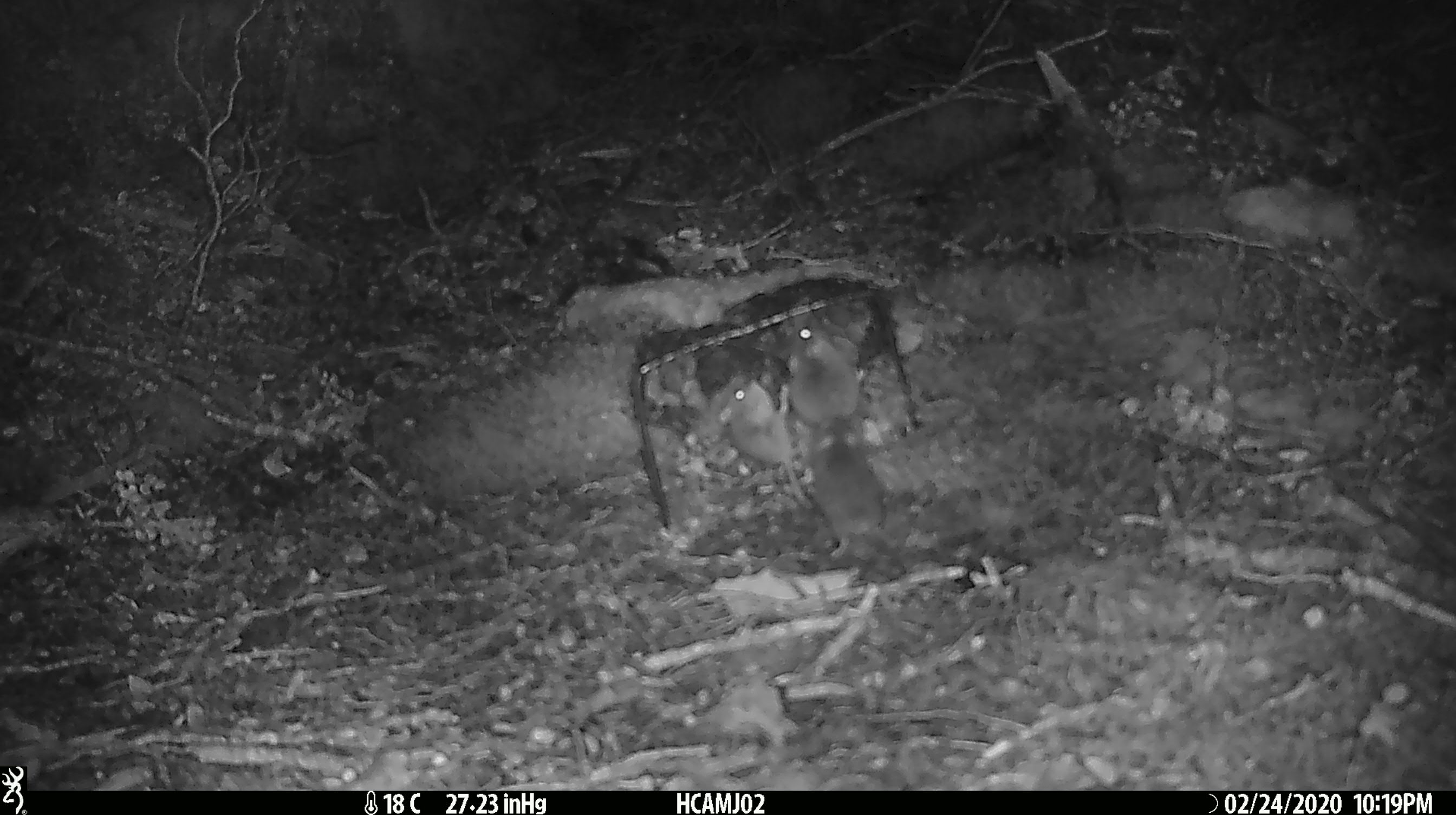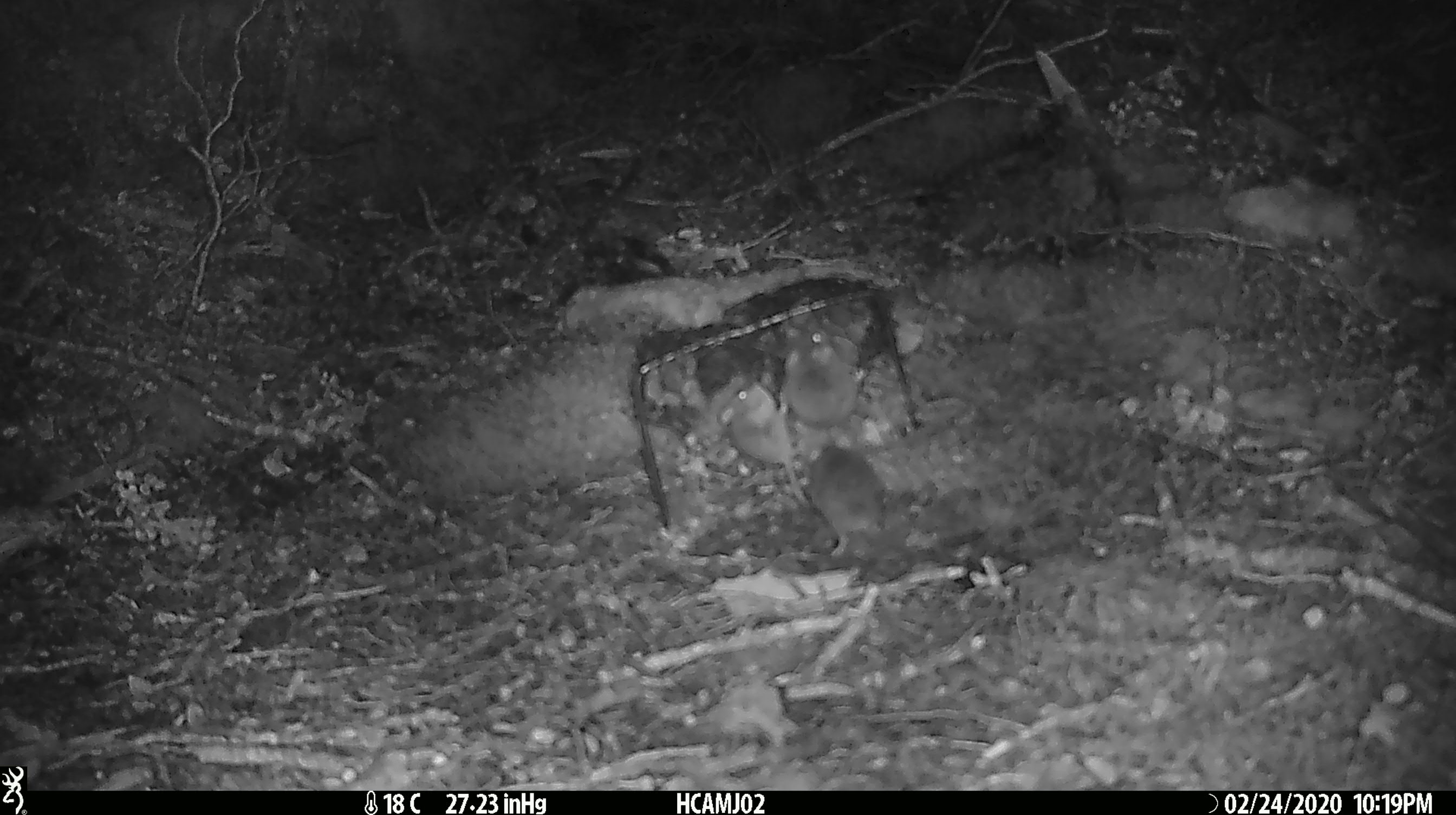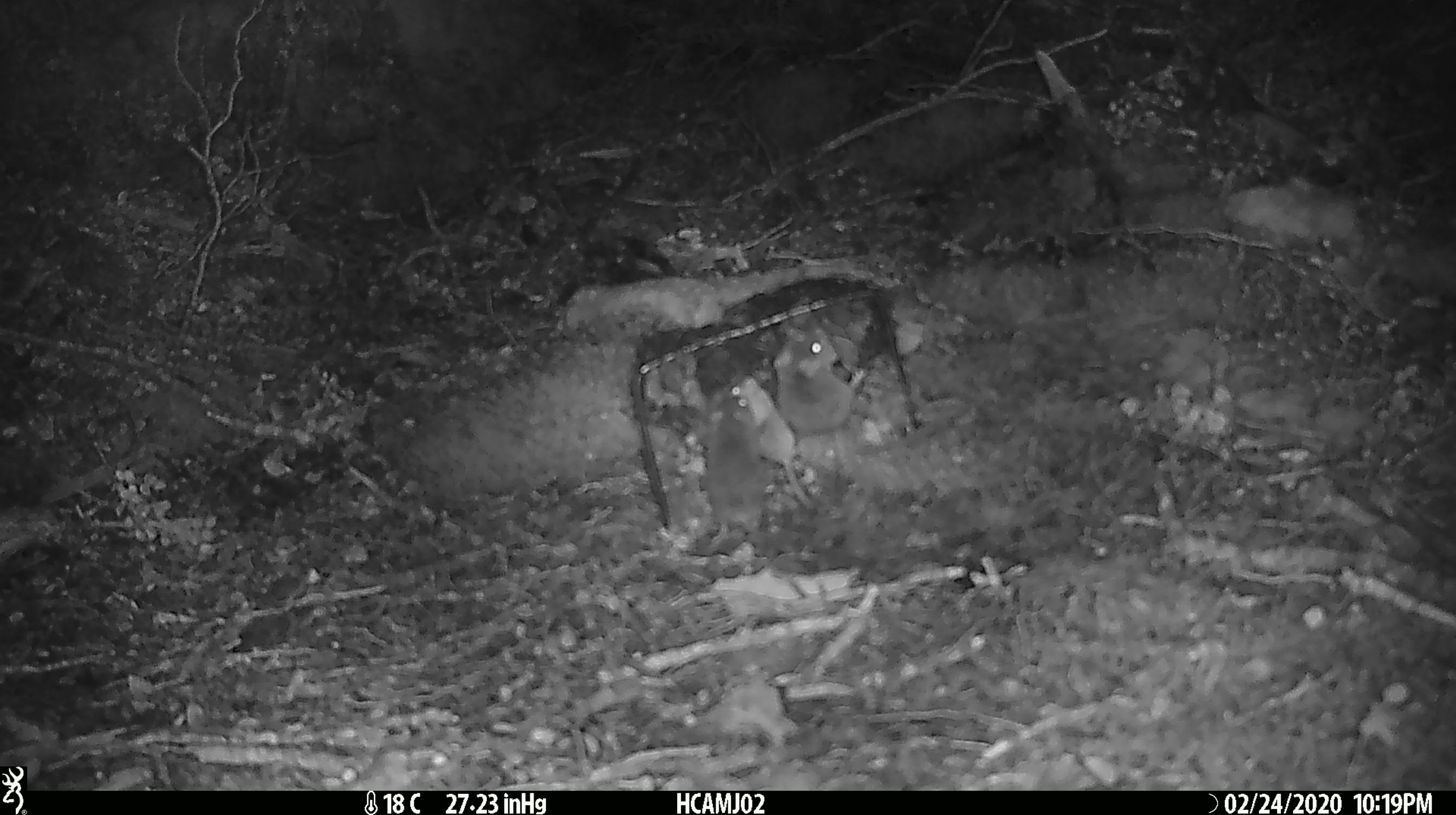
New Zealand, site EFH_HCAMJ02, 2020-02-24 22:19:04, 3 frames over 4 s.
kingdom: Animalia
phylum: Chordata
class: Mammalia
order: Rodentia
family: Muridae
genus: Mus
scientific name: Mus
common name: mouse